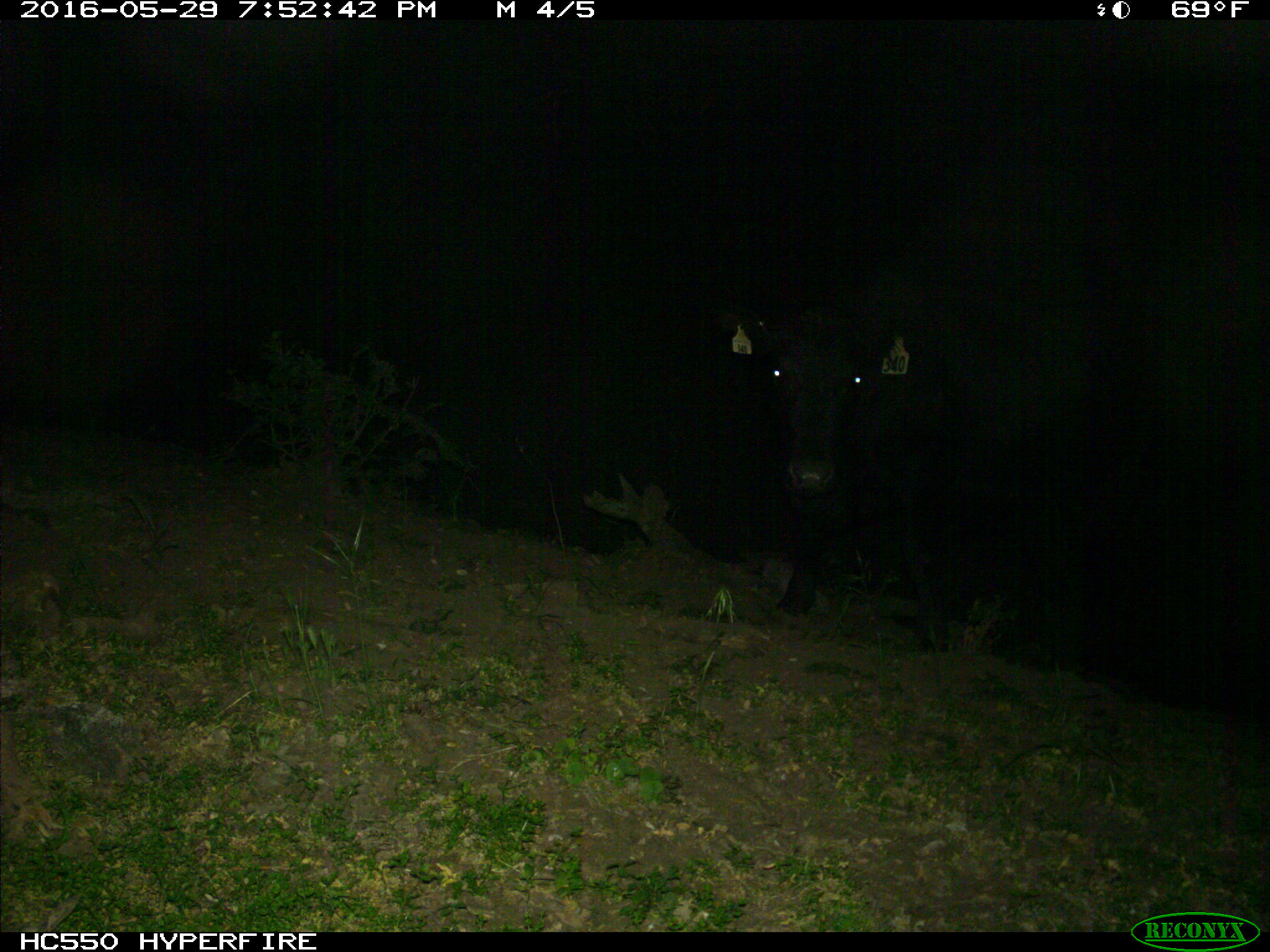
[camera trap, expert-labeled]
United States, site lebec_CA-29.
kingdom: Animalia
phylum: Chordata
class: Mammalia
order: Artiodactyla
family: Bovidae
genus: Bos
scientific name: Bos taurus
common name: domestic cow